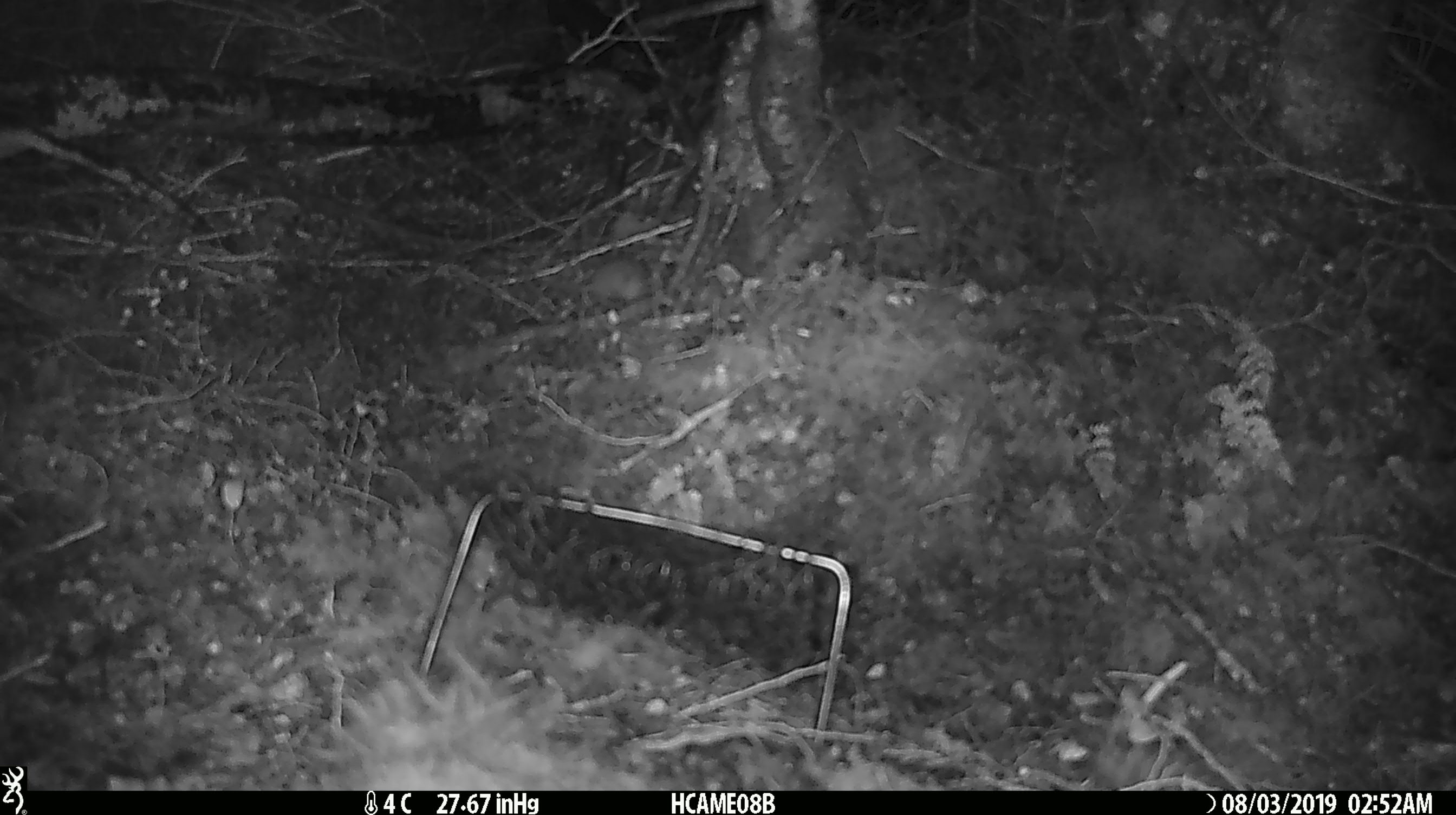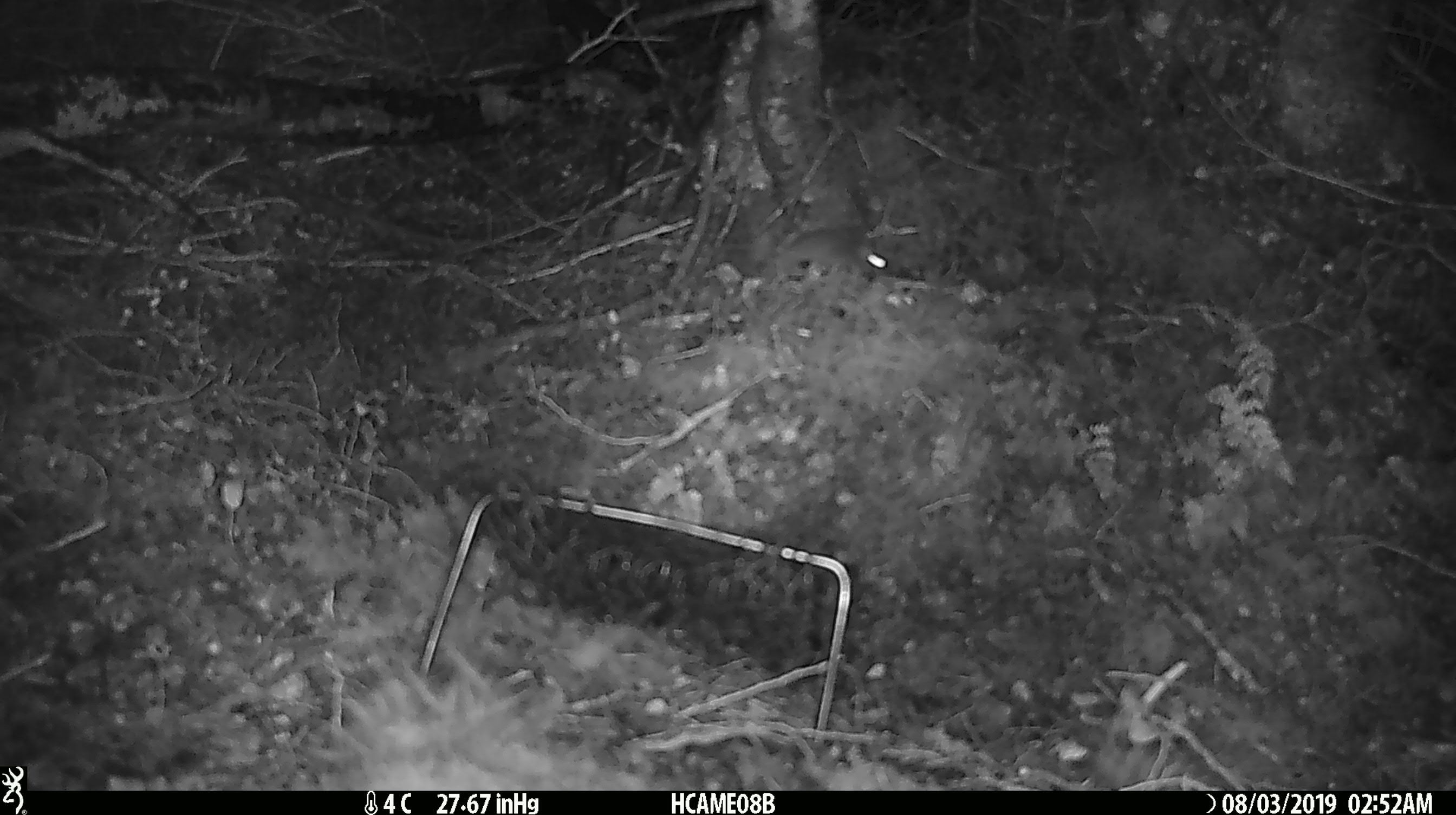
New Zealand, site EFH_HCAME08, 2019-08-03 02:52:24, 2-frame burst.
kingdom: Animalia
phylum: Chordata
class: Mammalia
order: Rodentia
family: Muridae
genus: Mus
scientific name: Mus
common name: mouse